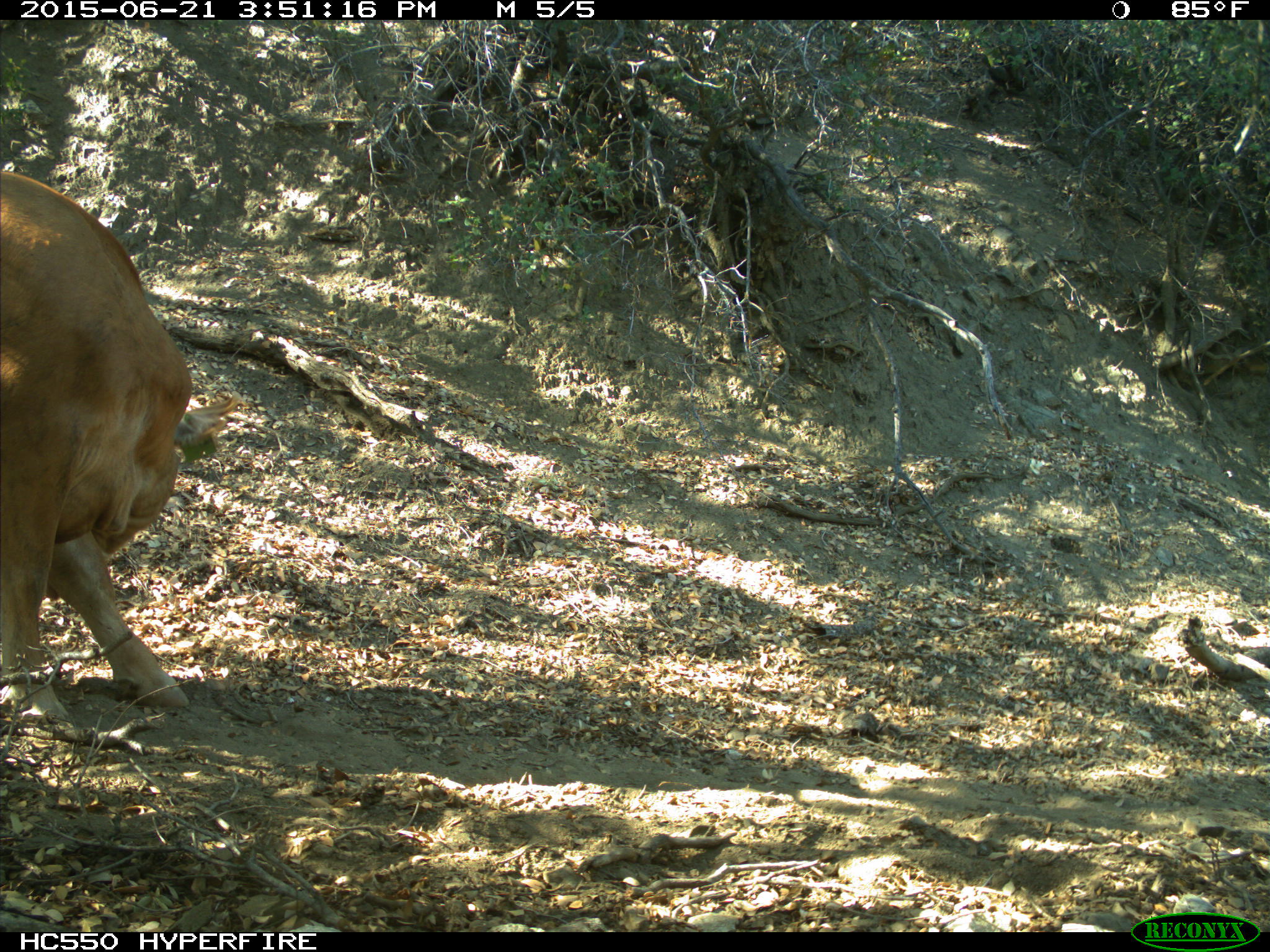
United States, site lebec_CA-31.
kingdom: Animalia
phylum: Chordata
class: Mammalia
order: Artiodactyla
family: Bovidae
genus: Bos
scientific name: Bos taurus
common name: domestic cow